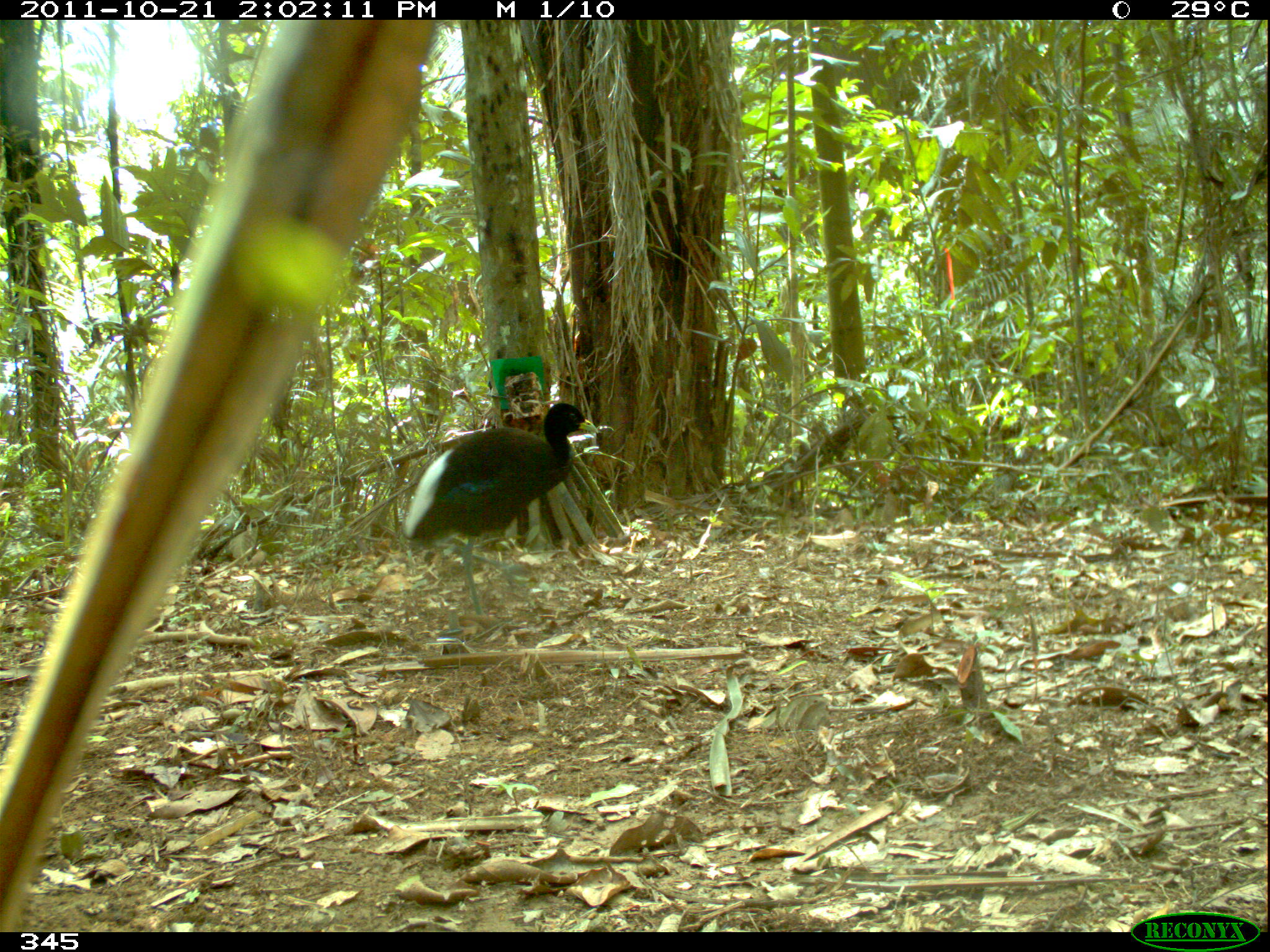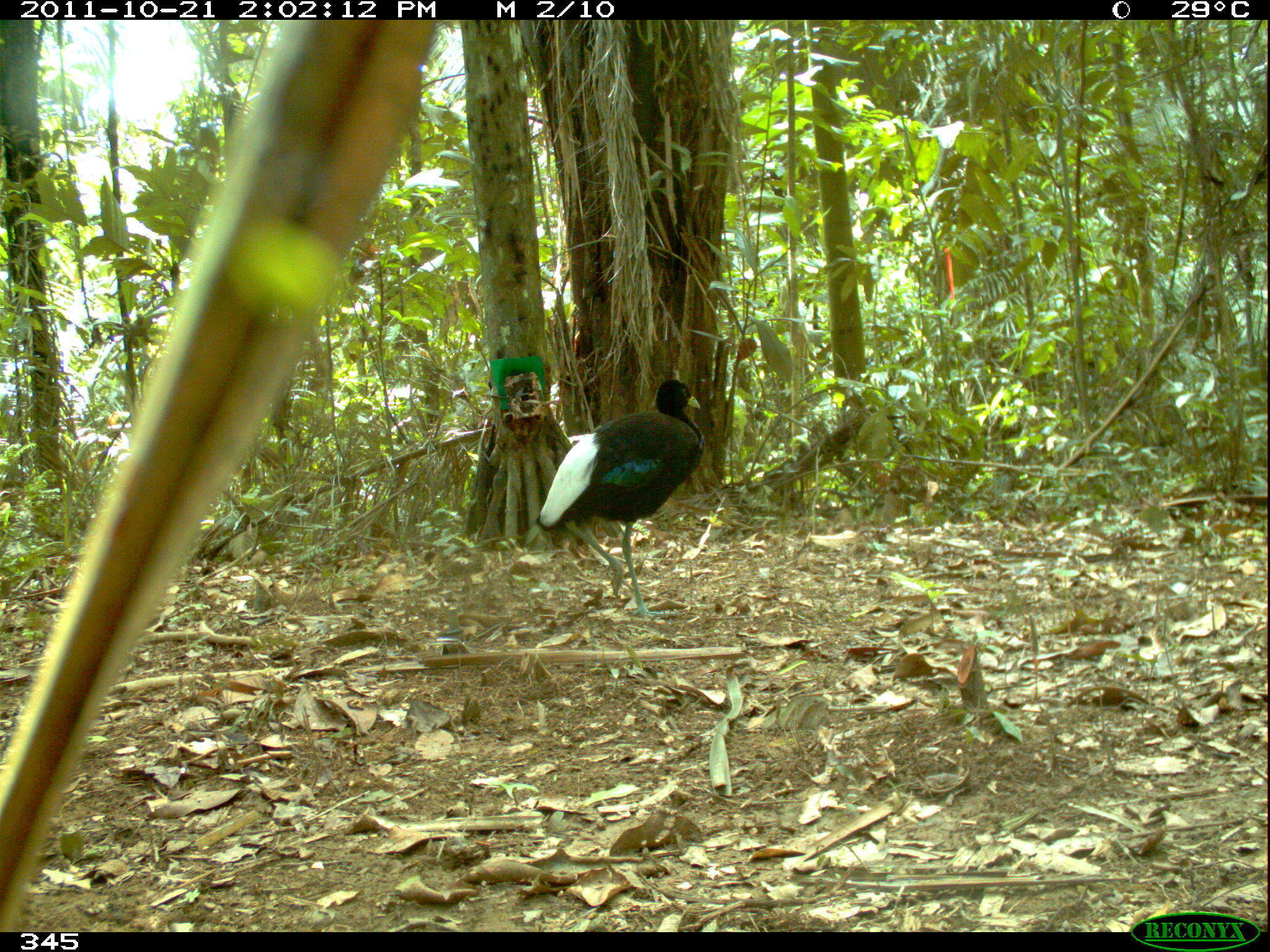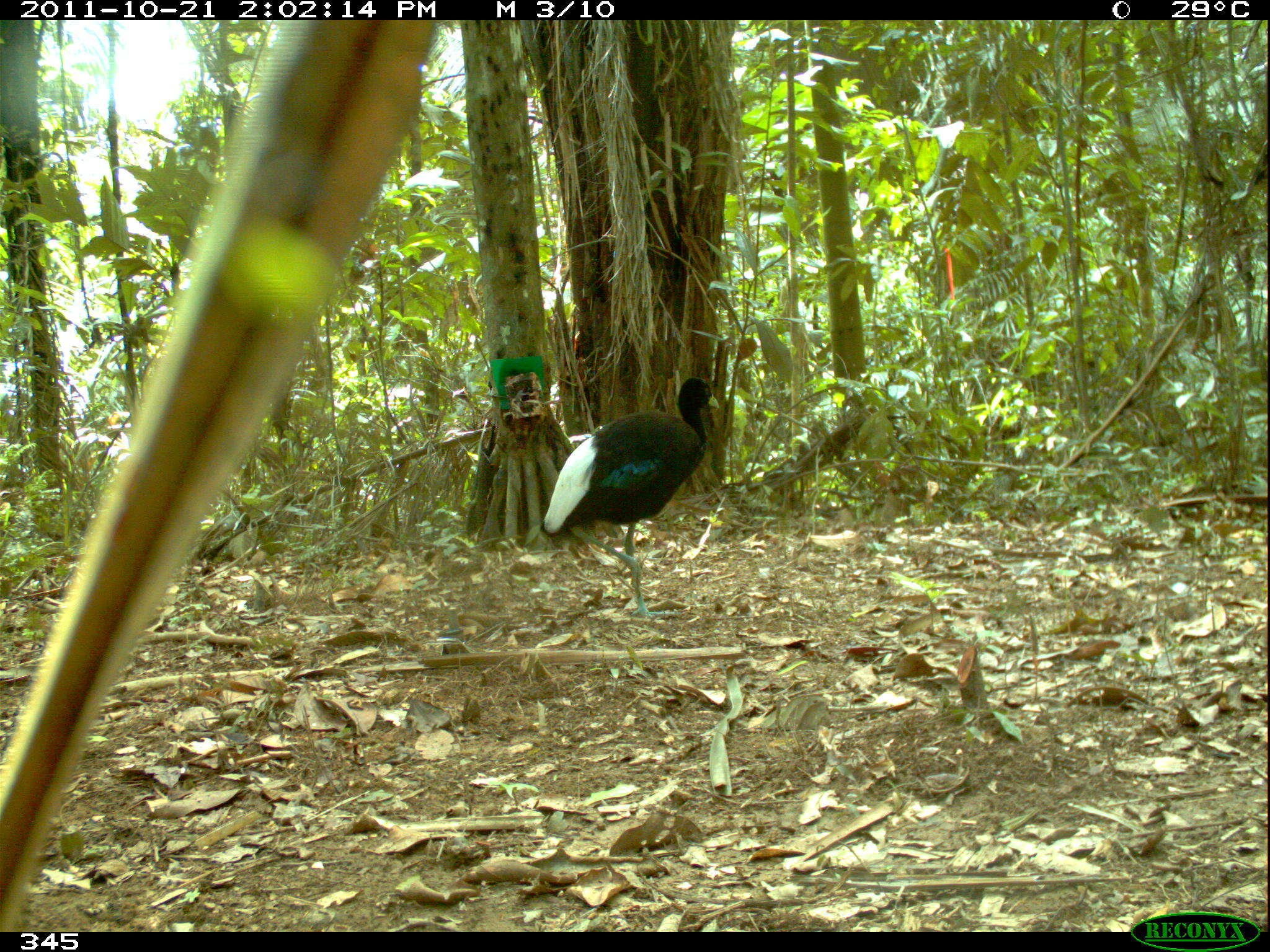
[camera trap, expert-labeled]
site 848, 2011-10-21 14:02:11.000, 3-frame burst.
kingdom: Animalia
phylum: Chordata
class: Aves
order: Gruiformes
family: Psophiidae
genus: Psophia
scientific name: Psophia leucoptera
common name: pale-winged trumpeter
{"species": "Psophia leucoptera (pale-winged trumpeter)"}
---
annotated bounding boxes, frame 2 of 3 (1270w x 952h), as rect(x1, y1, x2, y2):
psophia leucoptera: rect(535, 377, 705, 621)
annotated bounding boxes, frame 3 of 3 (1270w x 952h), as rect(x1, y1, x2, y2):
psophia leucoptera: rect(541, 375, 720, 622)